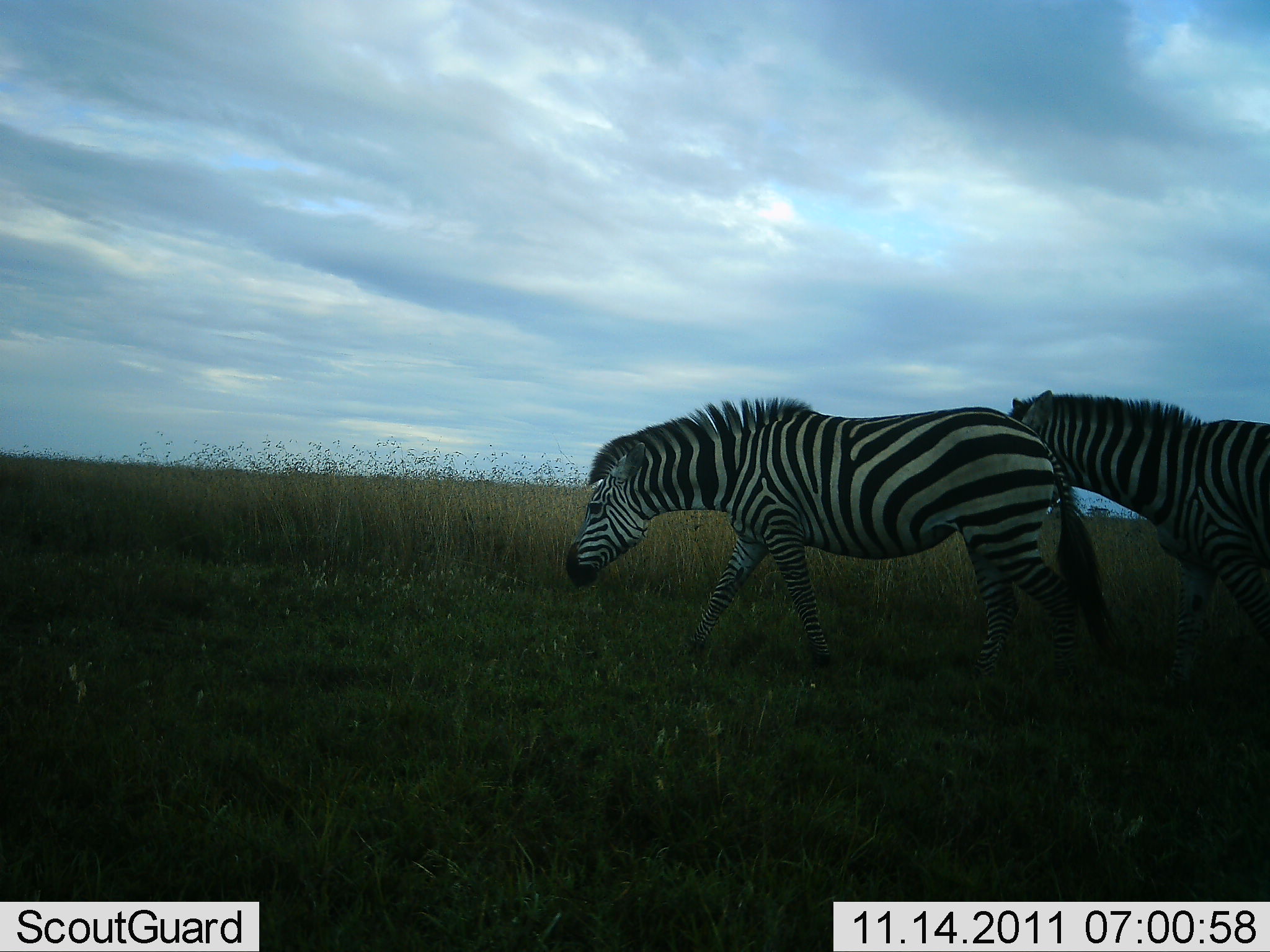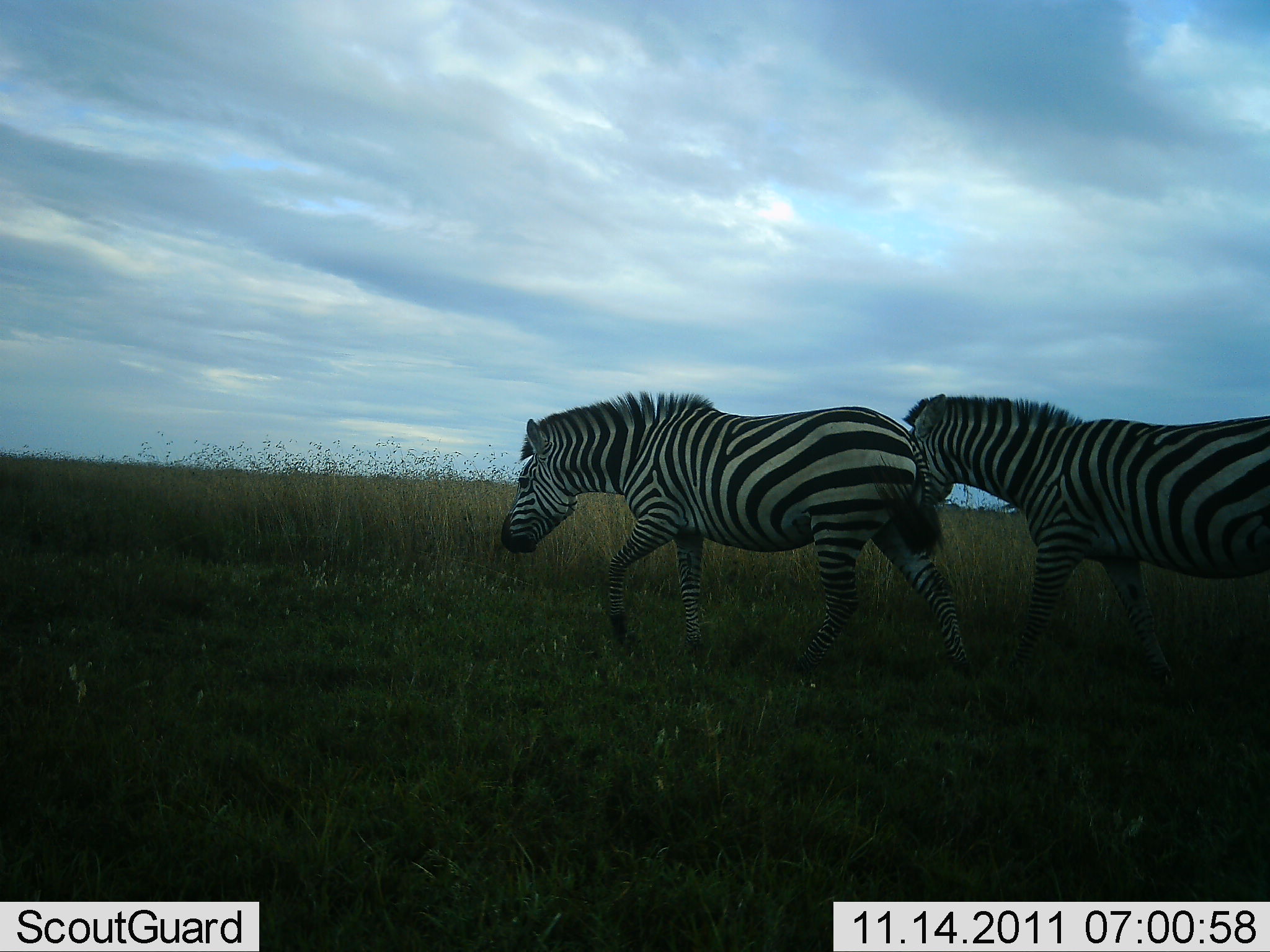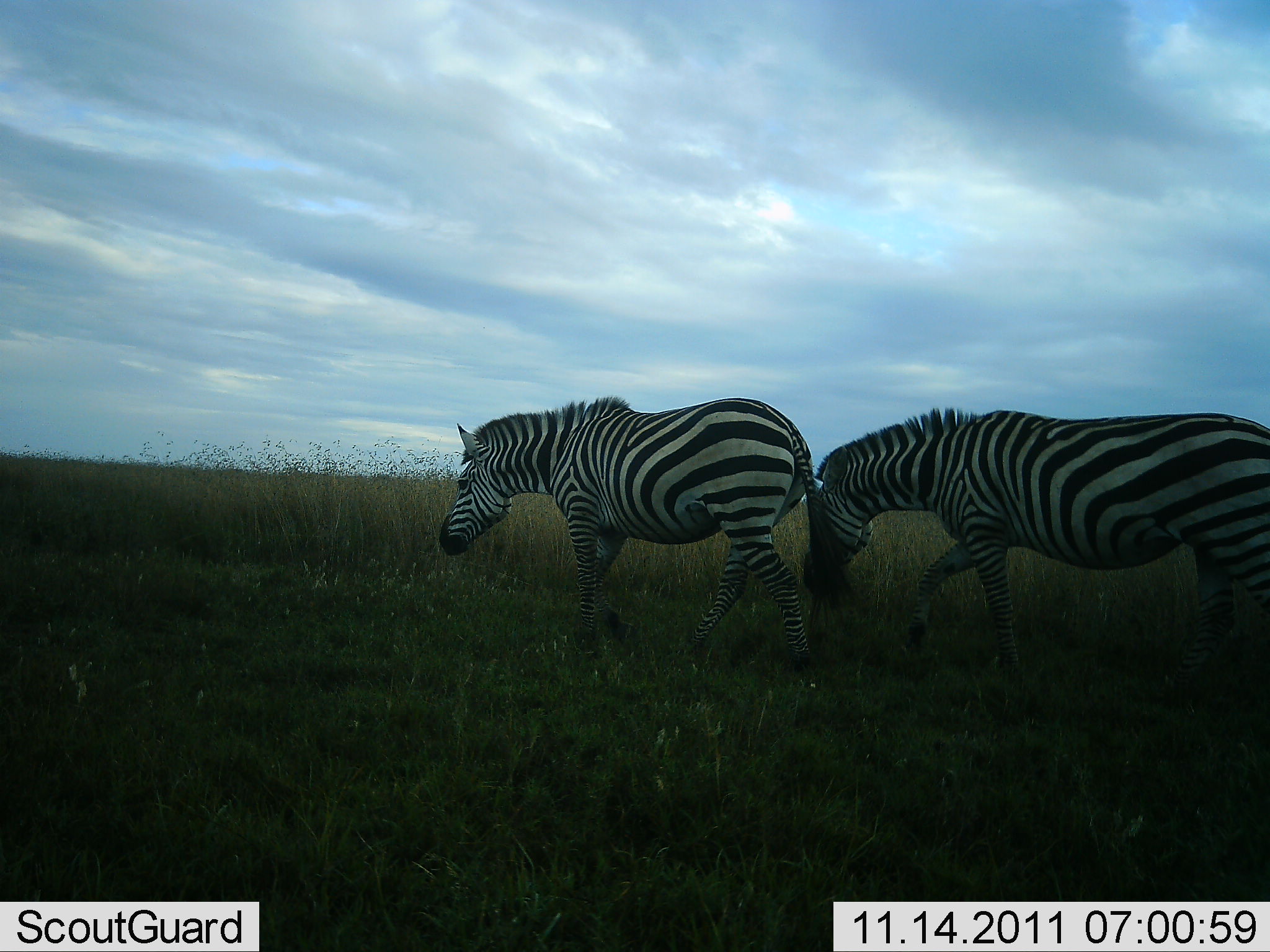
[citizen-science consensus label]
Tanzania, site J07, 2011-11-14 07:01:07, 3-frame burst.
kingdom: Animalia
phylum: Chordata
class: Mammalia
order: Perissodactyla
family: Equidae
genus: Equus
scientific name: Equus quagga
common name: plains zebra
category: zebra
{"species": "zebra (plains zebra) (Equus quagga)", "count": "2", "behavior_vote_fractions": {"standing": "12%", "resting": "0%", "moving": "94%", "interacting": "0%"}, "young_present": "0%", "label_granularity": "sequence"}